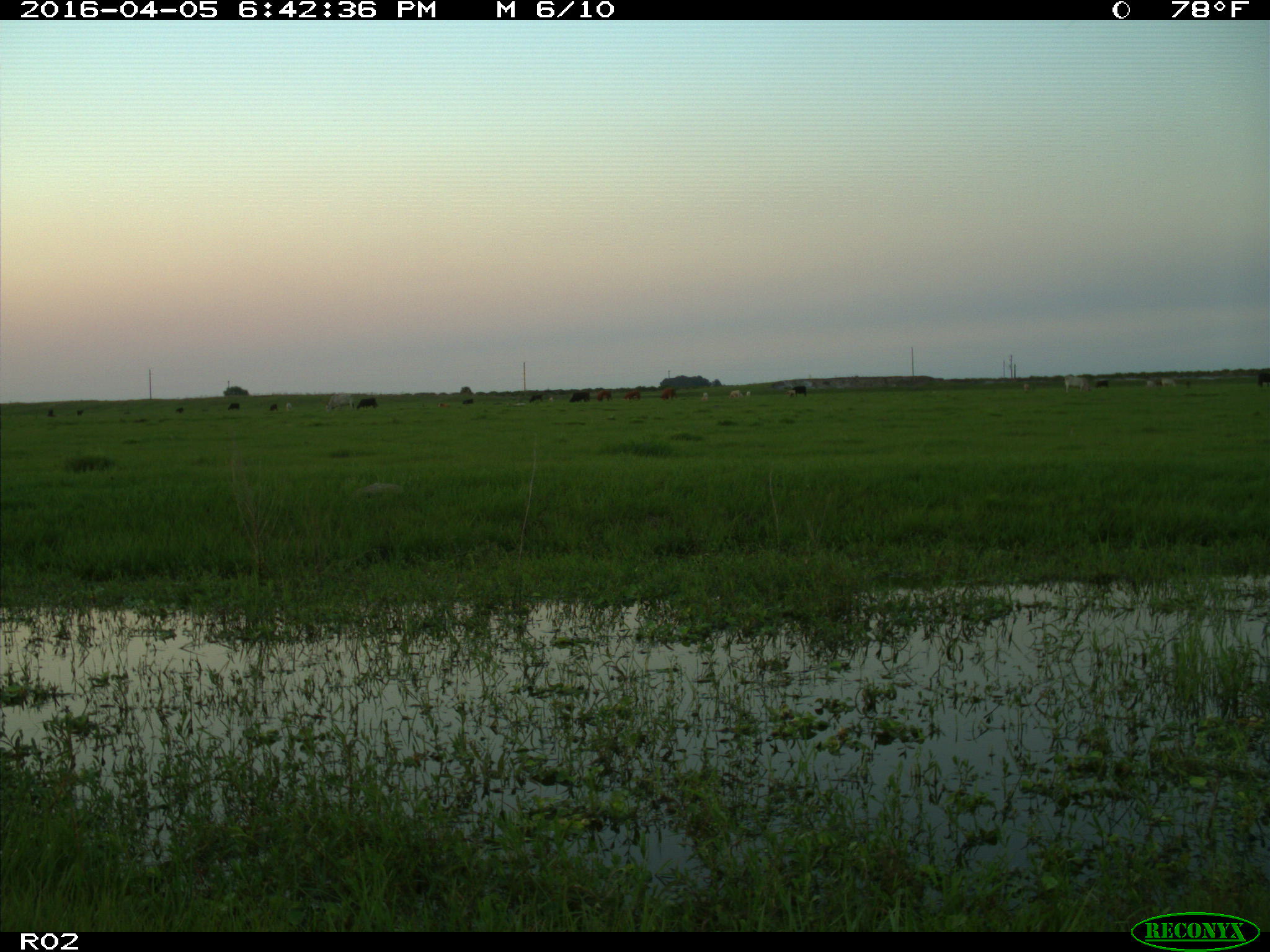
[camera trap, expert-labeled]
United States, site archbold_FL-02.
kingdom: Animalia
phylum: Chordata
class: Mammalia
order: Artiodactyla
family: Bovidae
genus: Bos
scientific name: Bos taurus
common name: domestic cow